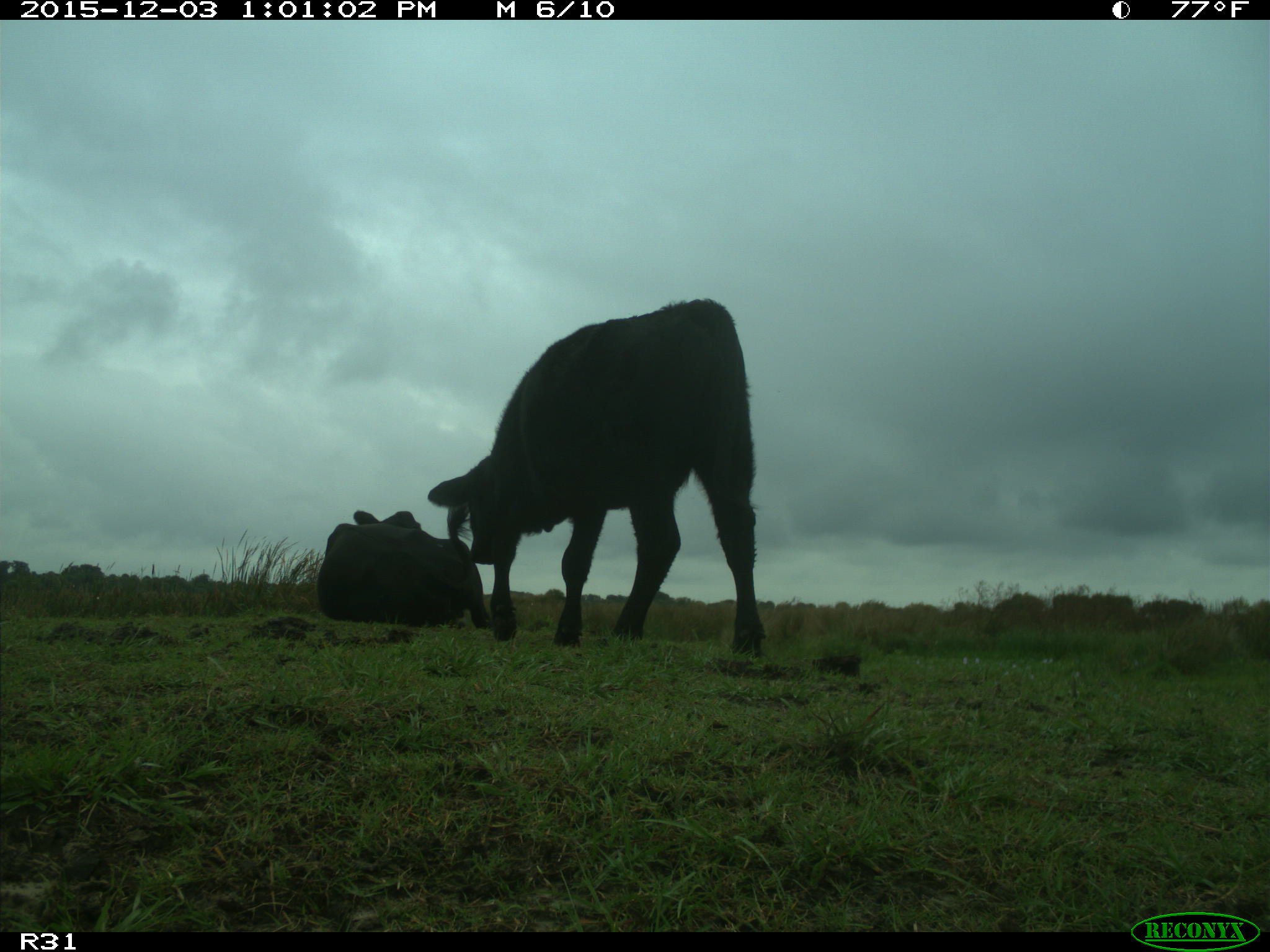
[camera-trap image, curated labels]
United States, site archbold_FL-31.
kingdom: Animalia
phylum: Chordata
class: Mammalia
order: Artiodactyla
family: Bovidae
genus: Bos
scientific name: Bos taurus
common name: domestic cow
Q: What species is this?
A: Bos taurus (domestic cow).